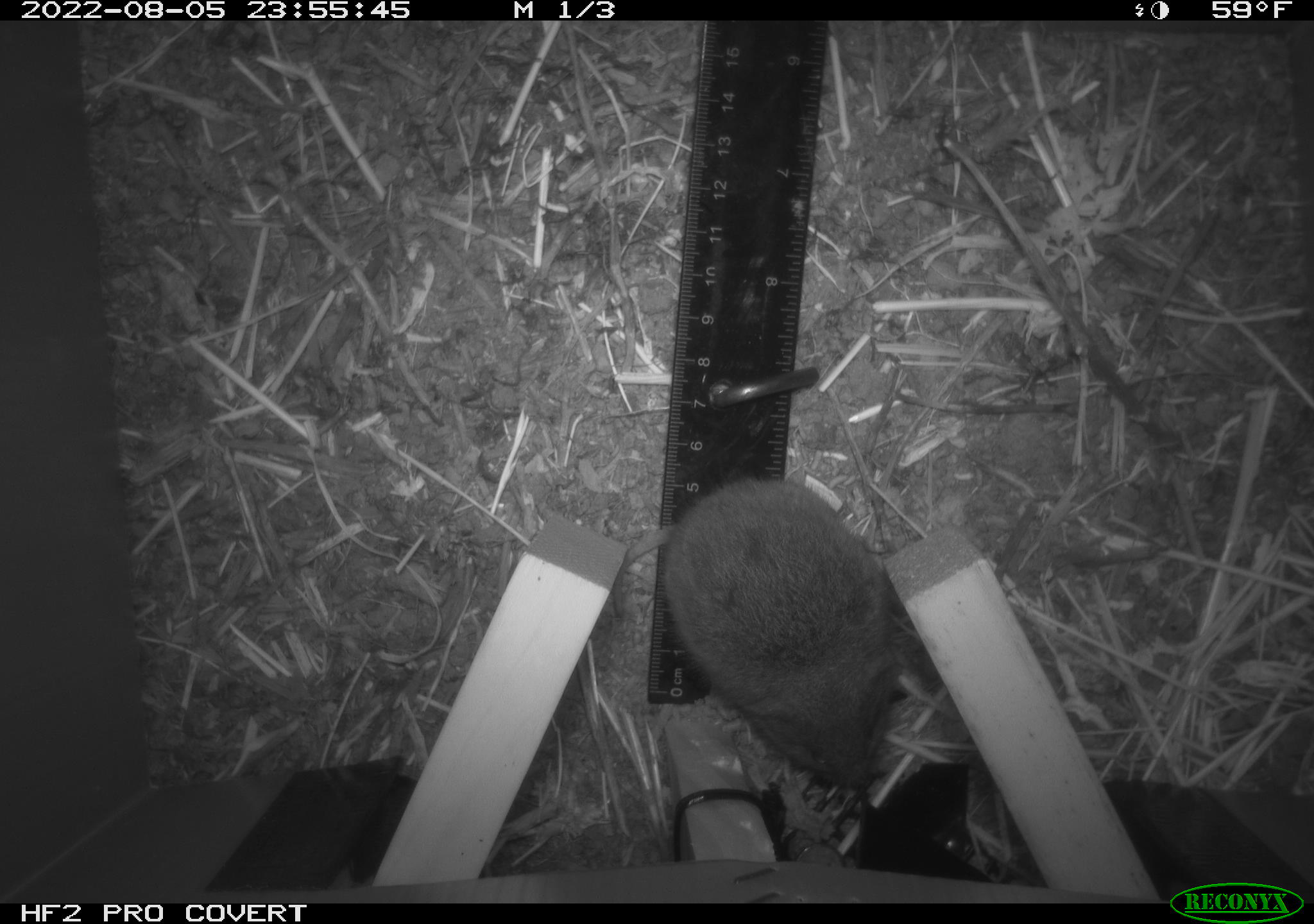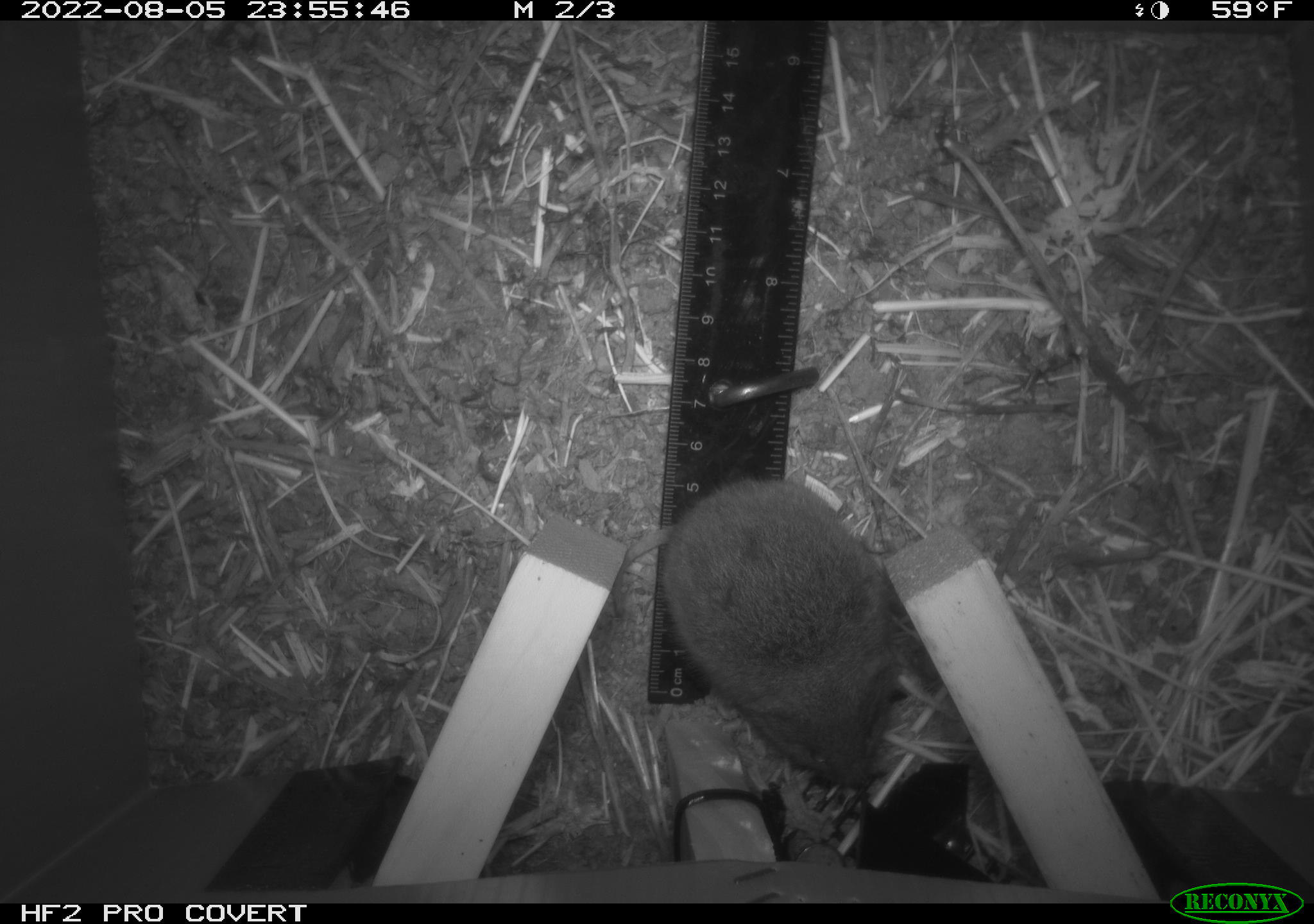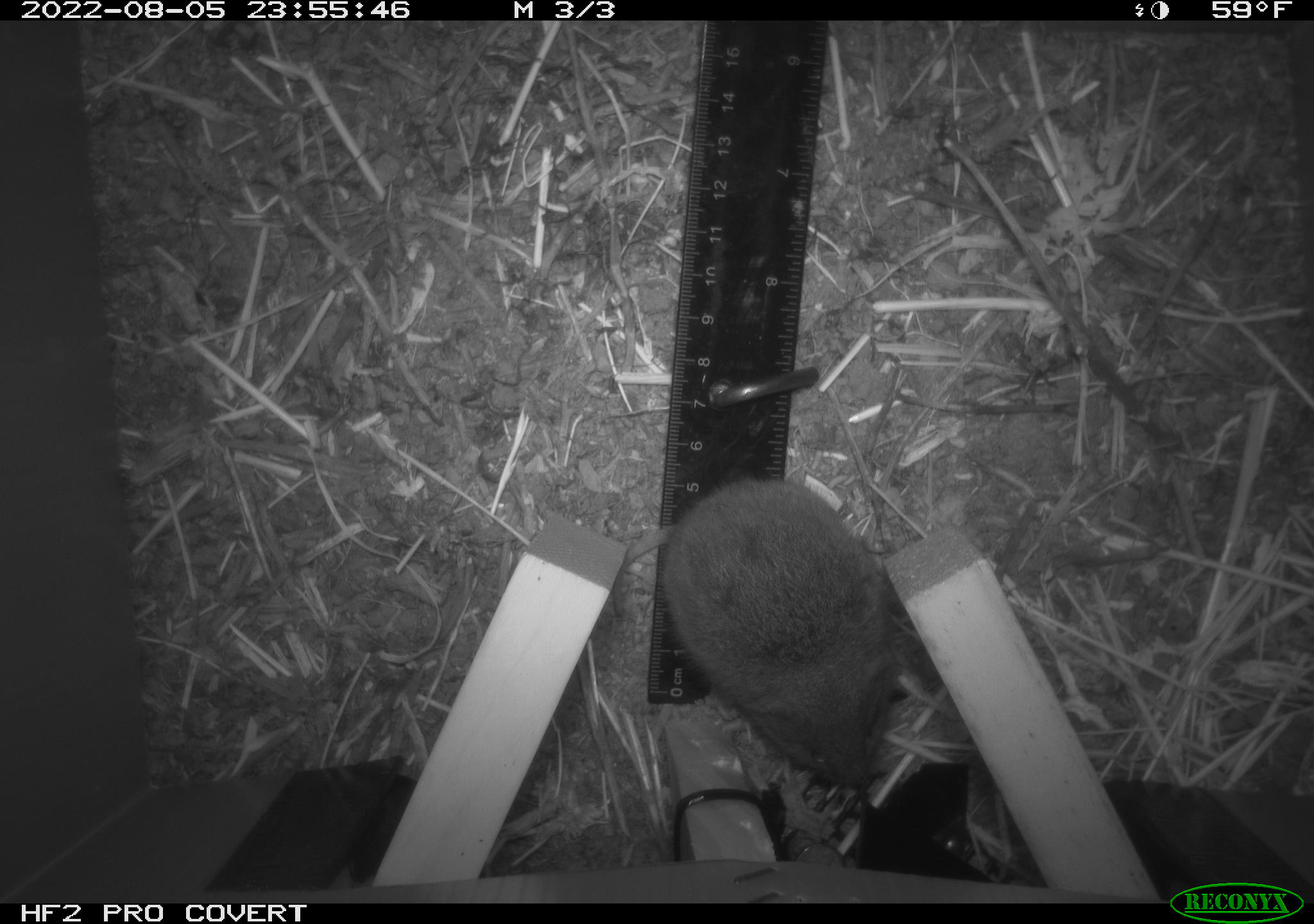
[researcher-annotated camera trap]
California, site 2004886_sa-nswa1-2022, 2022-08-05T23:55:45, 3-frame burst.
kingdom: Animalia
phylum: Chordata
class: Mammalia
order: Rodentia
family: Cricetidae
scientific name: Cricetidae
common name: hamsters, voles, lemmings, and allies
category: cricetidae family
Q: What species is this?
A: Cricetidae family (hamsters, voles, lemmings, and allies) (Cricetidae).